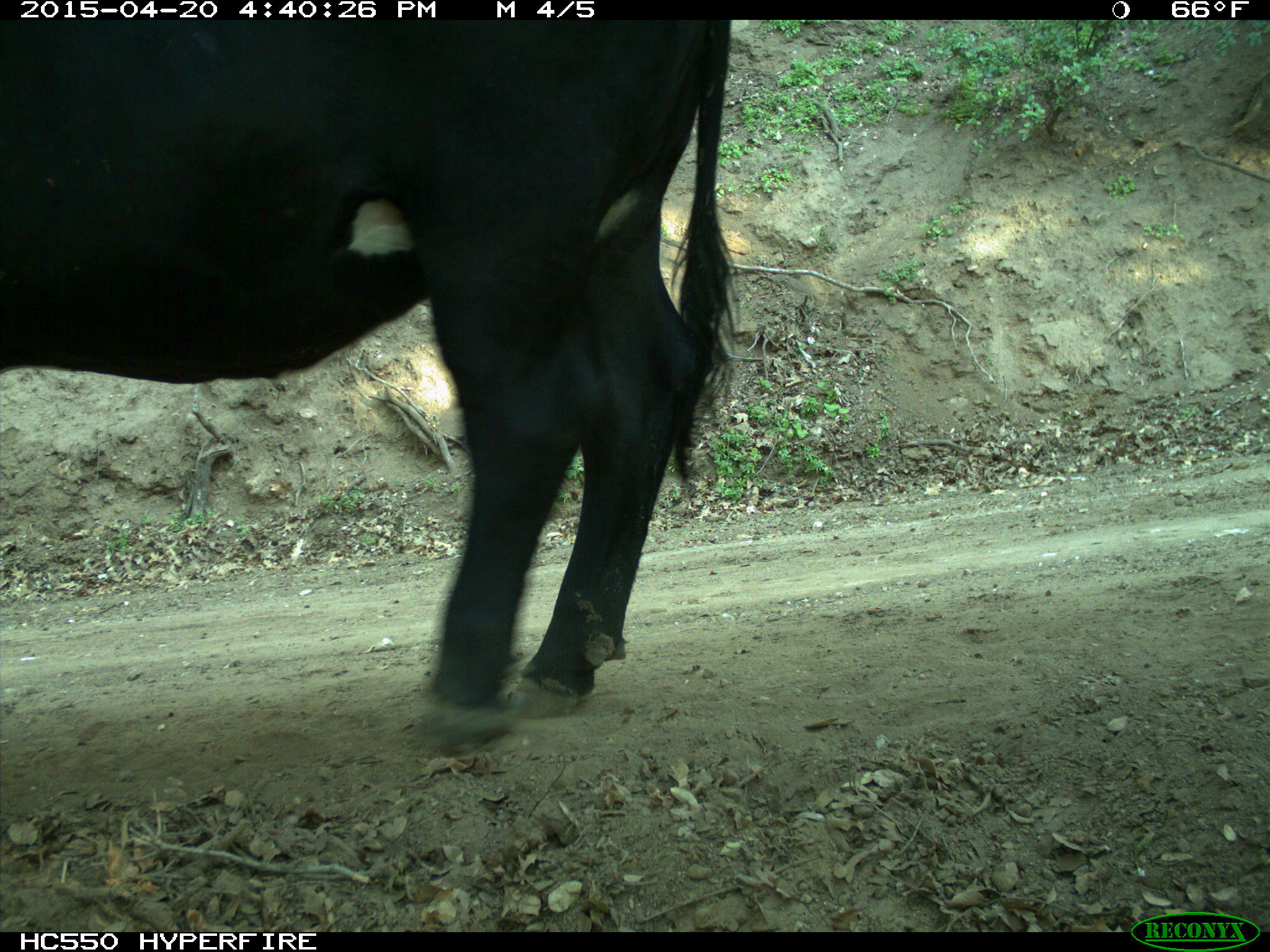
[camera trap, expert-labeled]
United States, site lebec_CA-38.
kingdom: Animalia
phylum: Chordata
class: Mammalia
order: Artiodactyla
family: Bovidae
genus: Bos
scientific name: Bos taurus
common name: domestic cow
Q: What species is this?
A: Bos taurus (domestic cow).